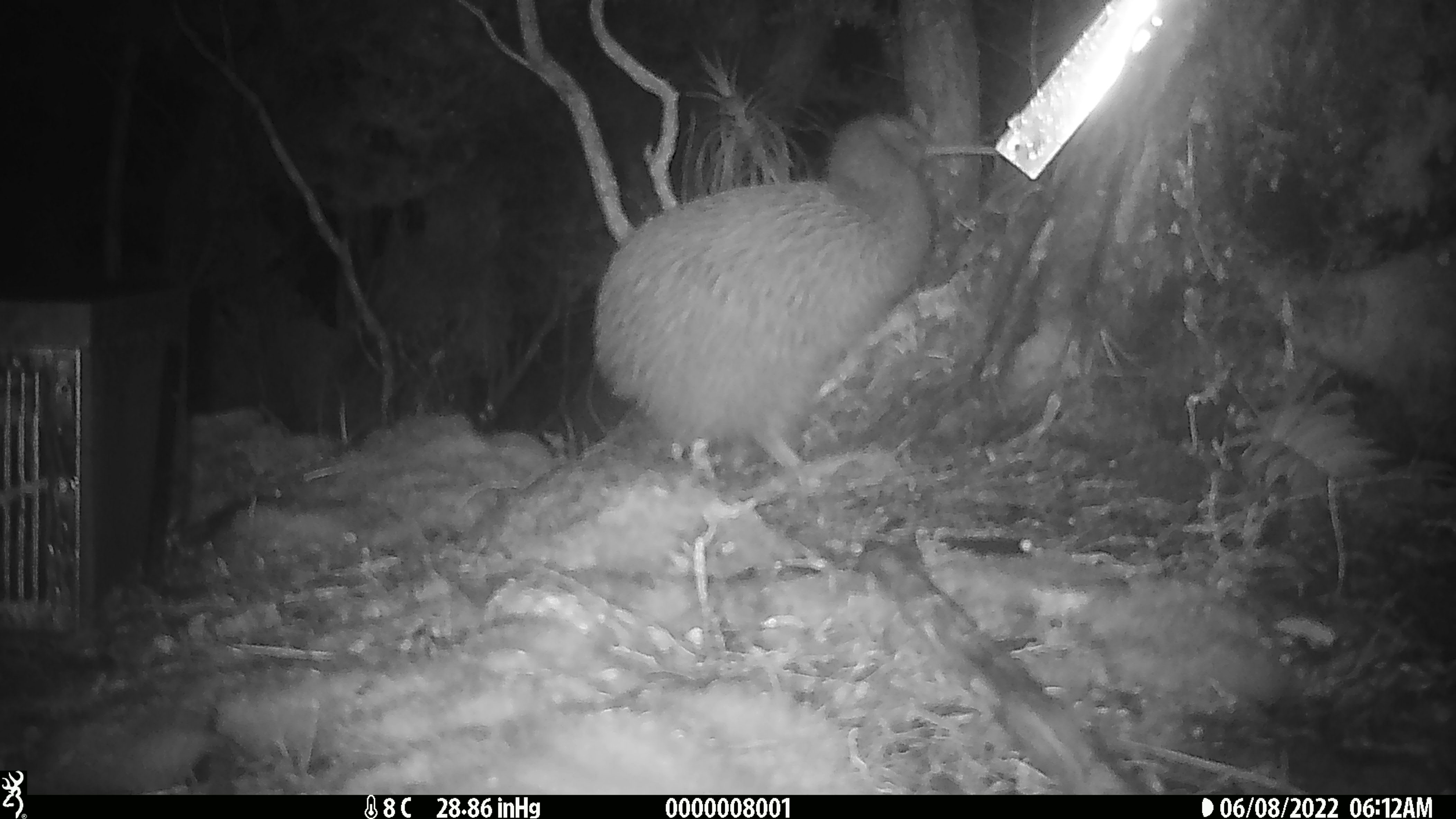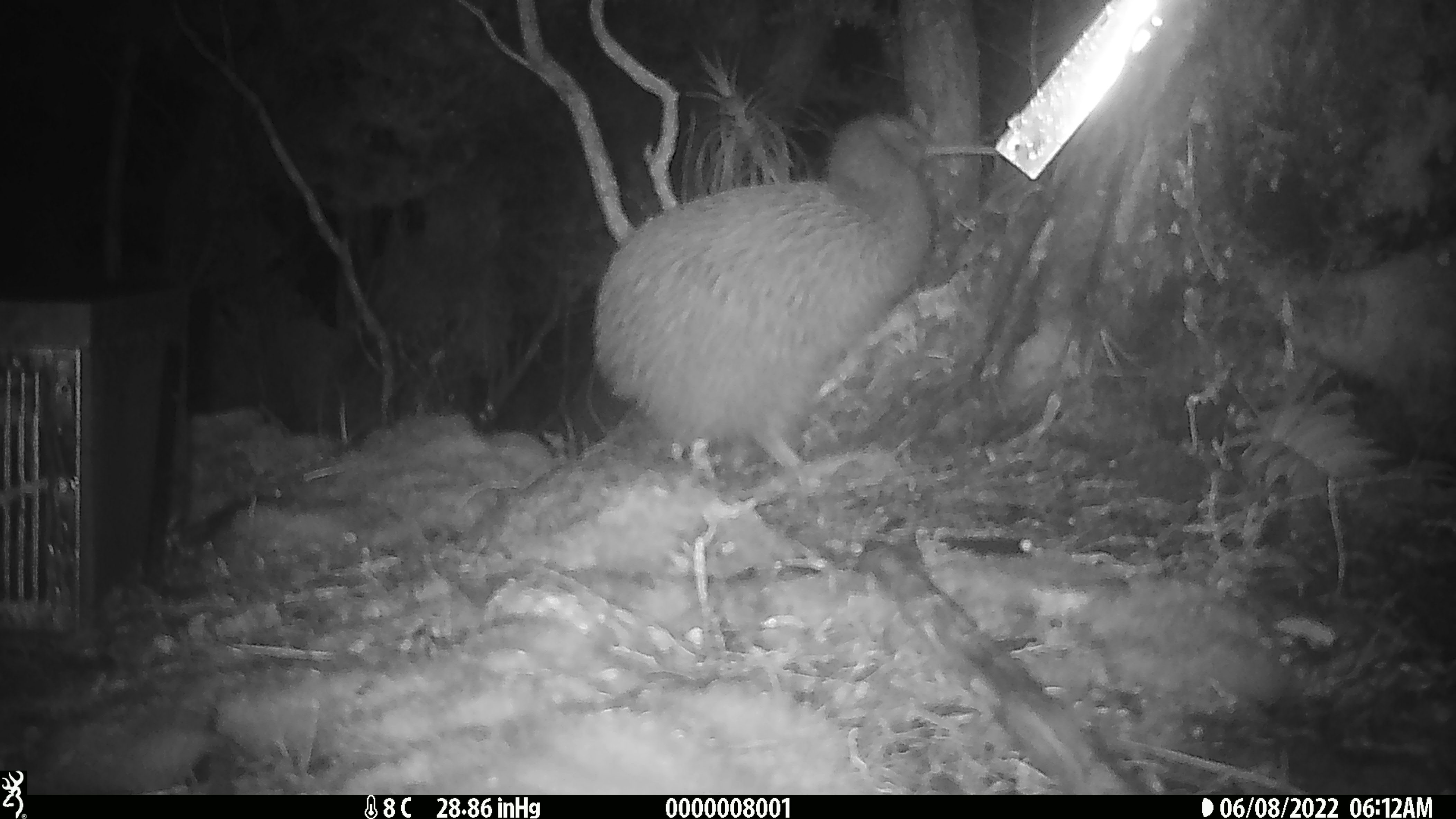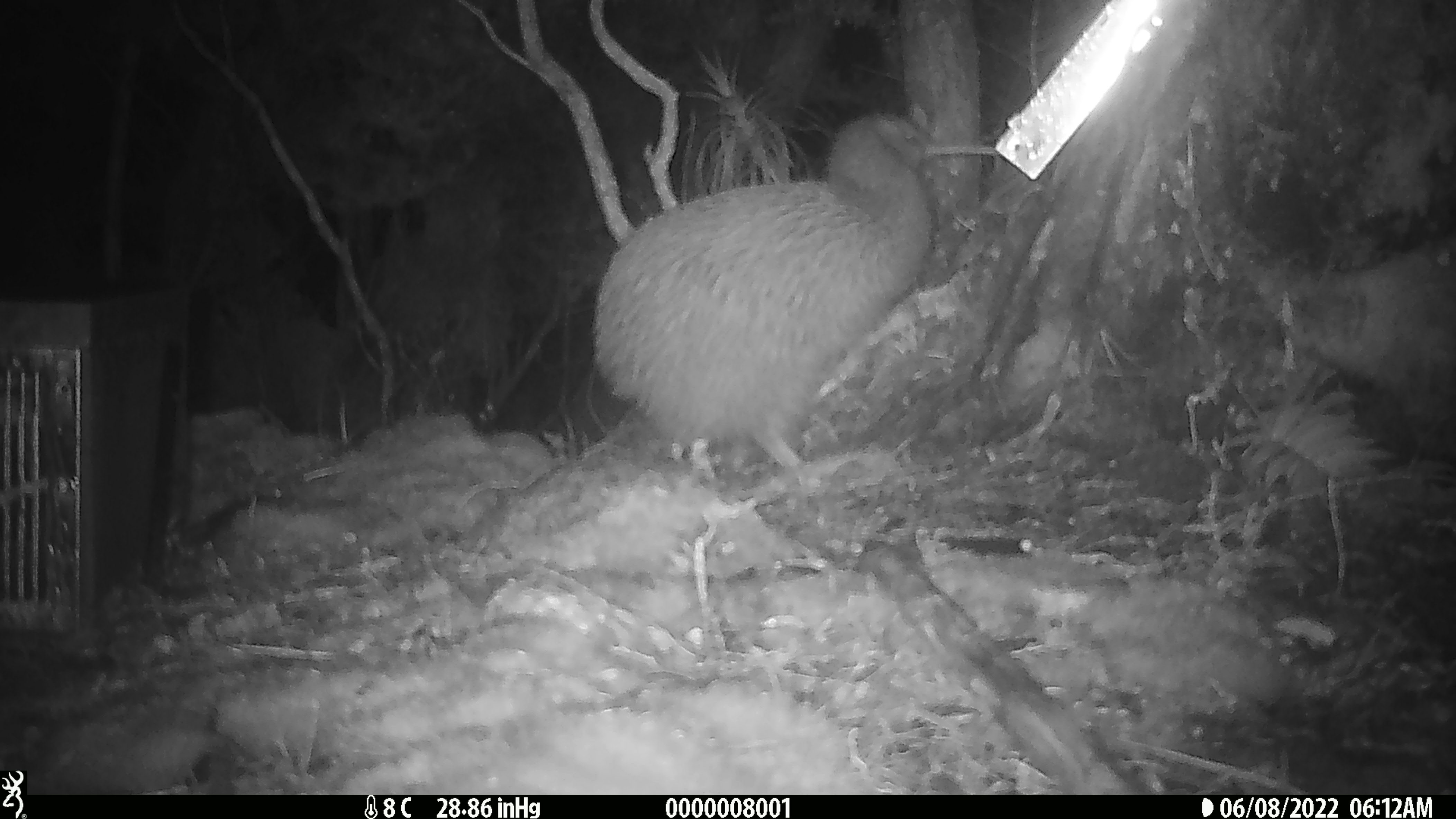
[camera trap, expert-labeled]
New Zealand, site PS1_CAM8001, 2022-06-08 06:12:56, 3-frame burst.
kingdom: Animalia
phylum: Chordata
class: Aves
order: Apterygiformes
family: Apterygidae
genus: Apteryx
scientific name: Apteryx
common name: kiwi